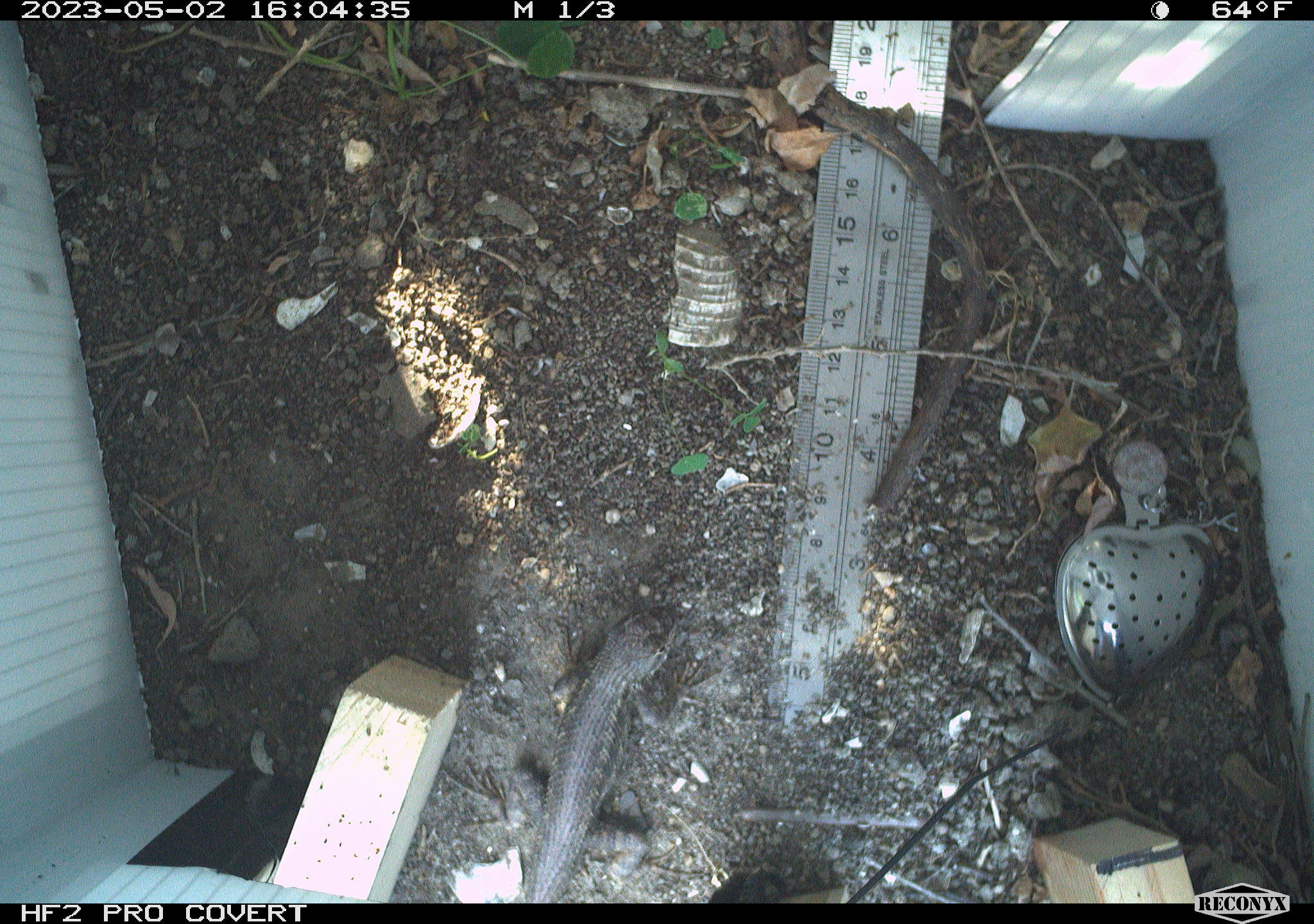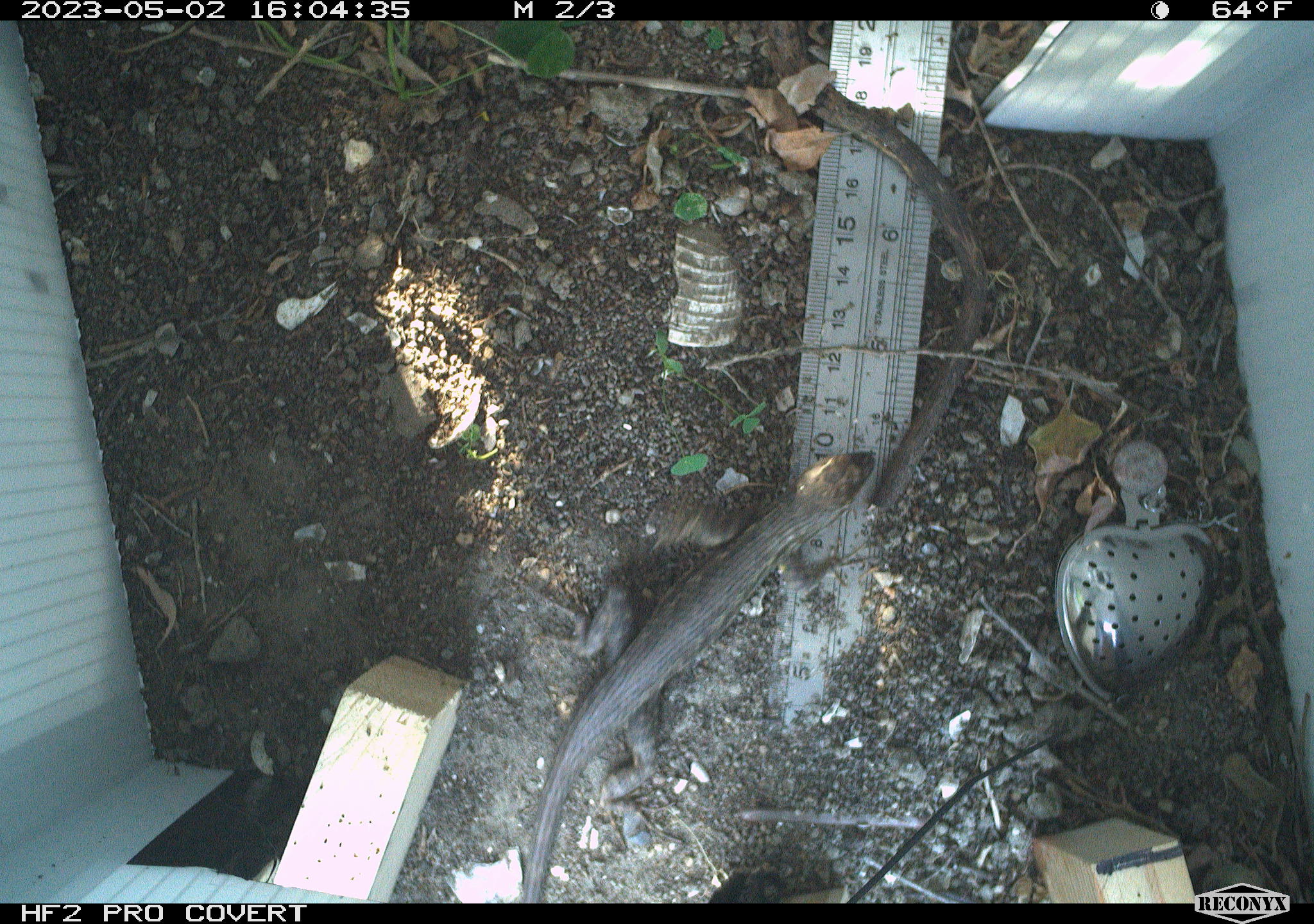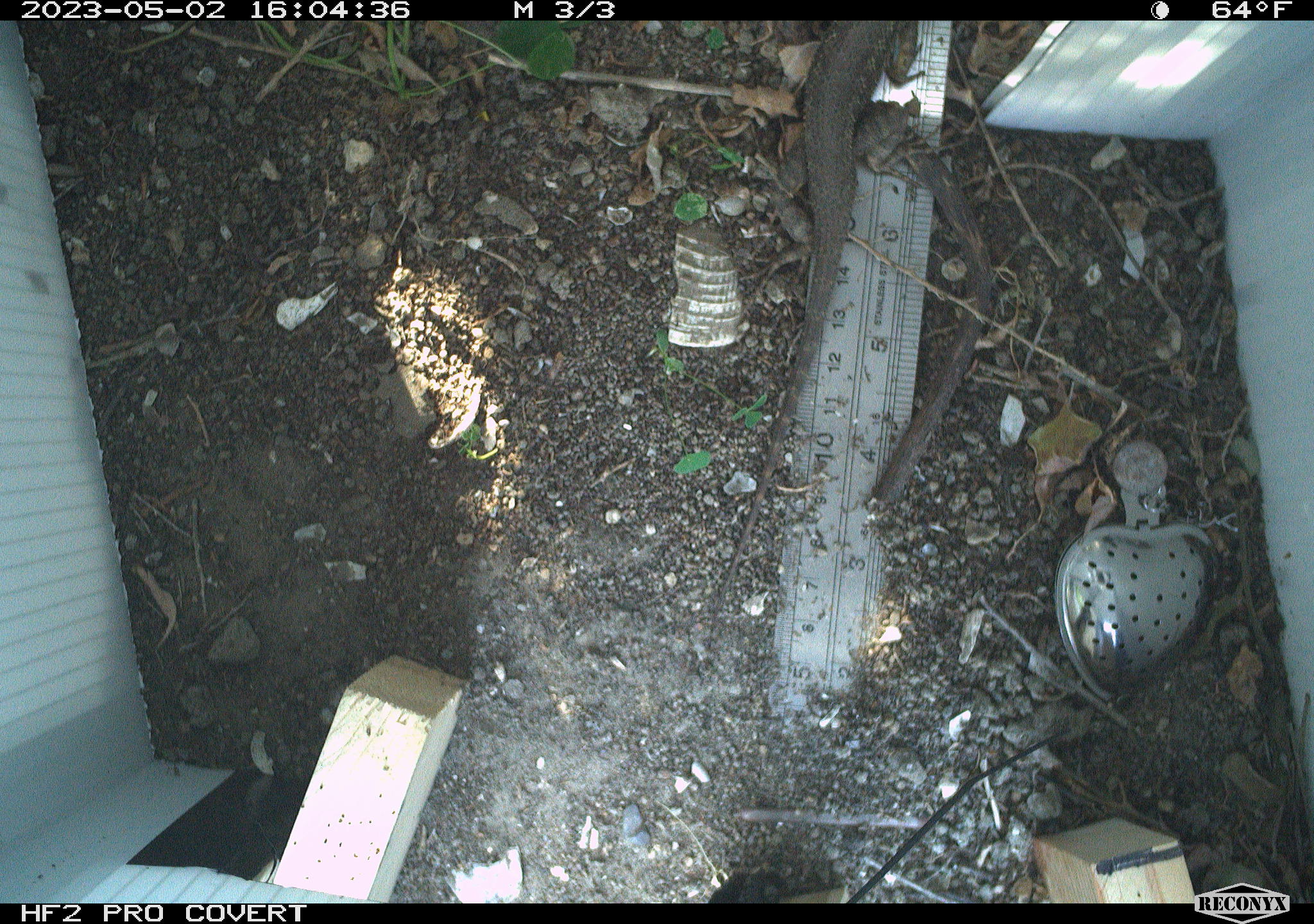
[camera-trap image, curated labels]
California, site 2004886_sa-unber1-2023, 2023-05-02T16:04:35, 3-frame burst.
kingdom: Animalia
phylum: Chordata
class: Reptilia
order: Squamata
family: Phrynosomatidae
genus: Sceloporus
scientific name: Sceloporus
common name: spiny lizards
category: sceloporus species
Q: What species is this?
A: Sceloporus species (spiny lizards) (Sceloporus).